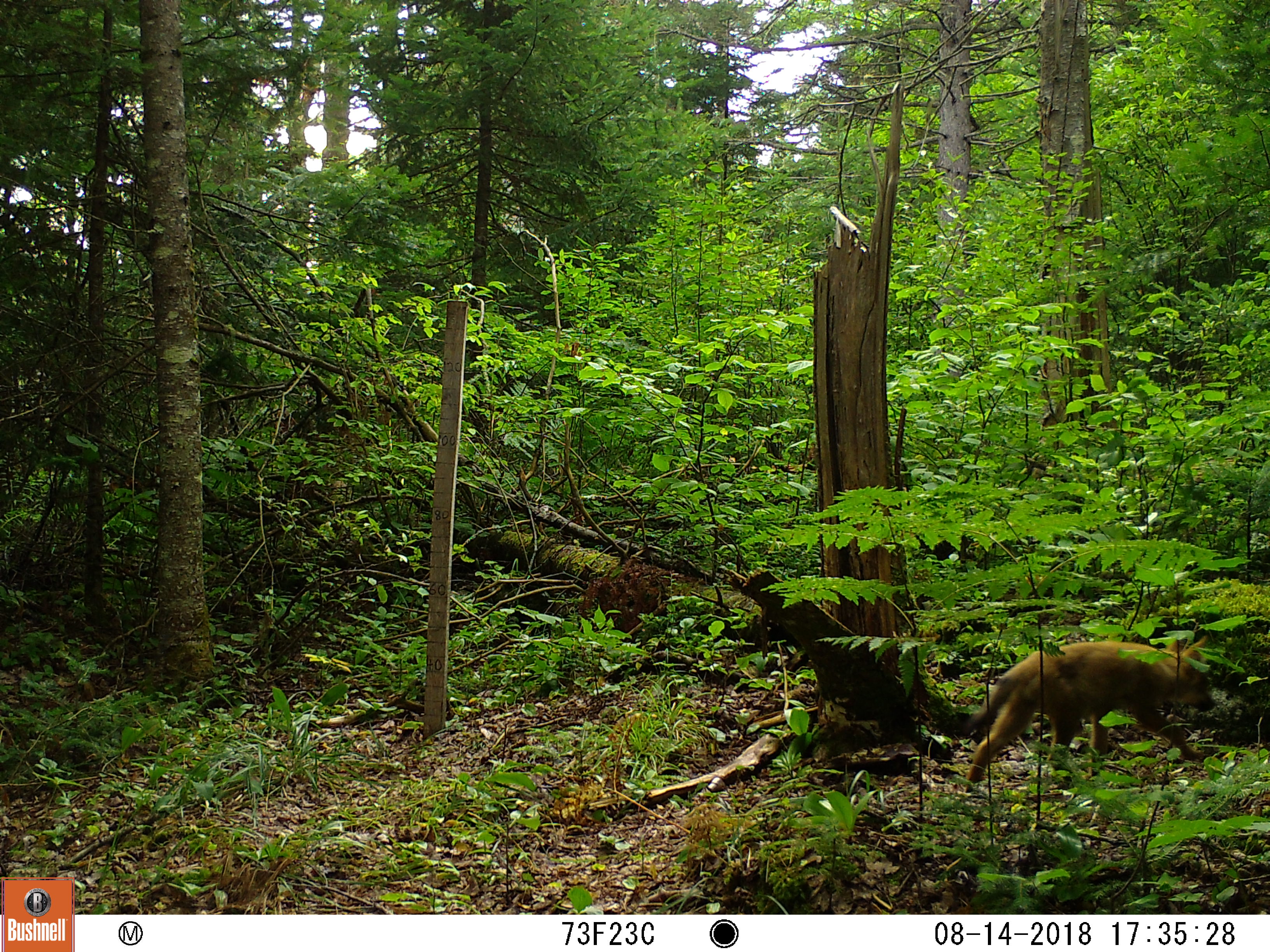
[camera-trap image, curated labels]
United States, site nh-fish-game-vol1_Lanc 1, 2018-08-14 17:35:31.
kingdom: Animalia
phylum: Chordata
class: Mammalia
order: Carnivora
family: Canidae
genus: Canis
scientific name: Canis latrans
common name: coyote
Coyote (Canis latrans).